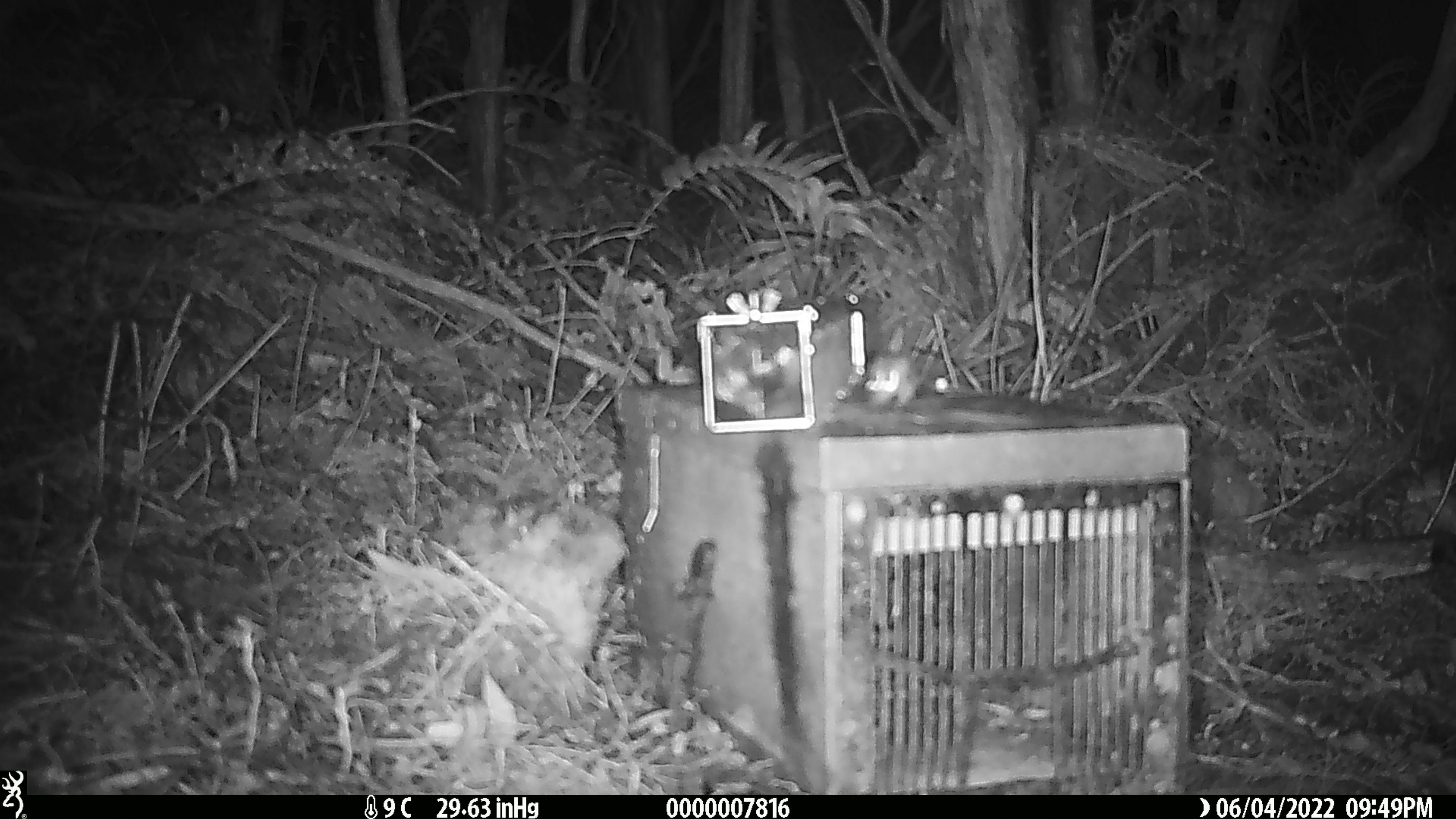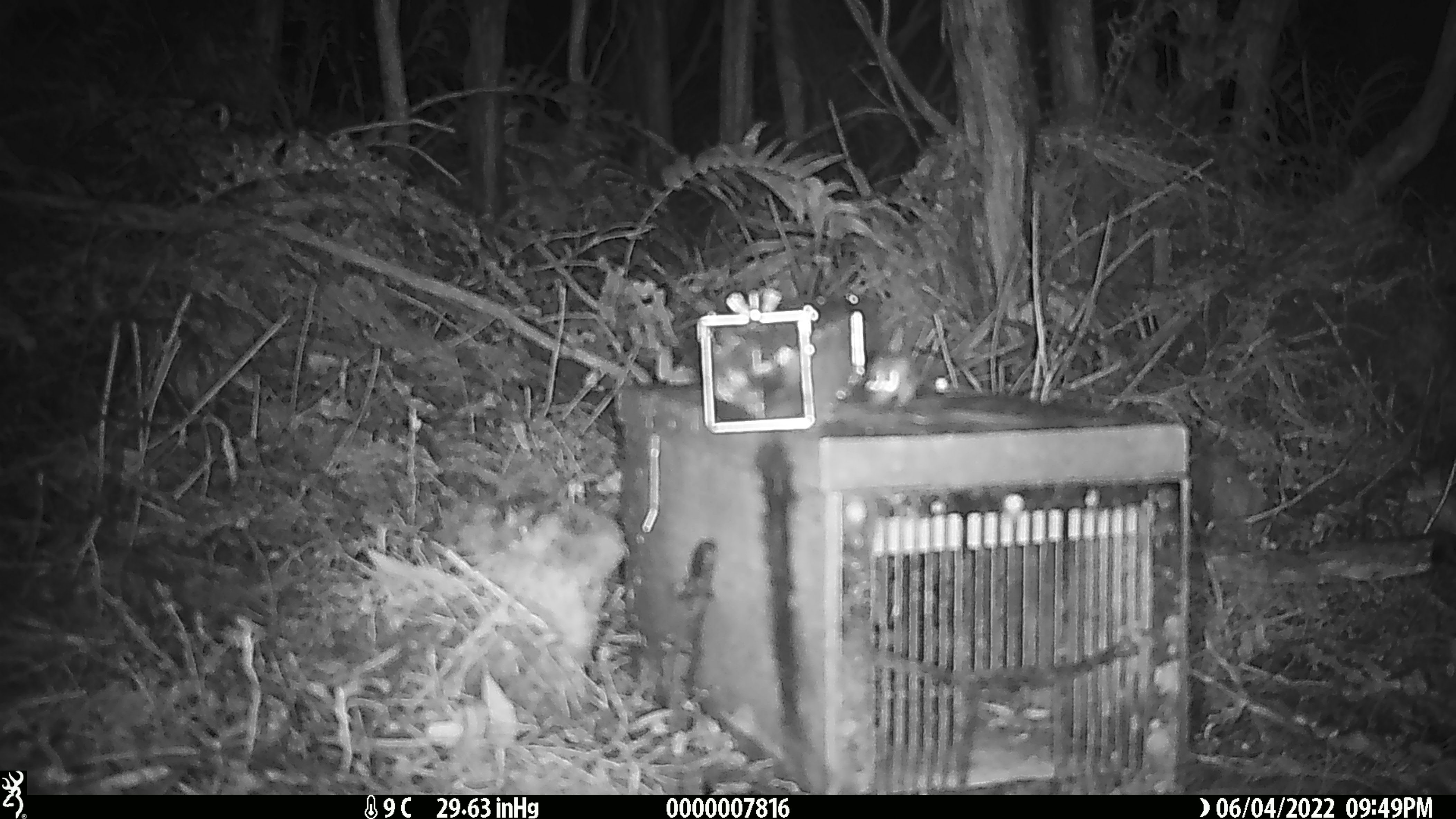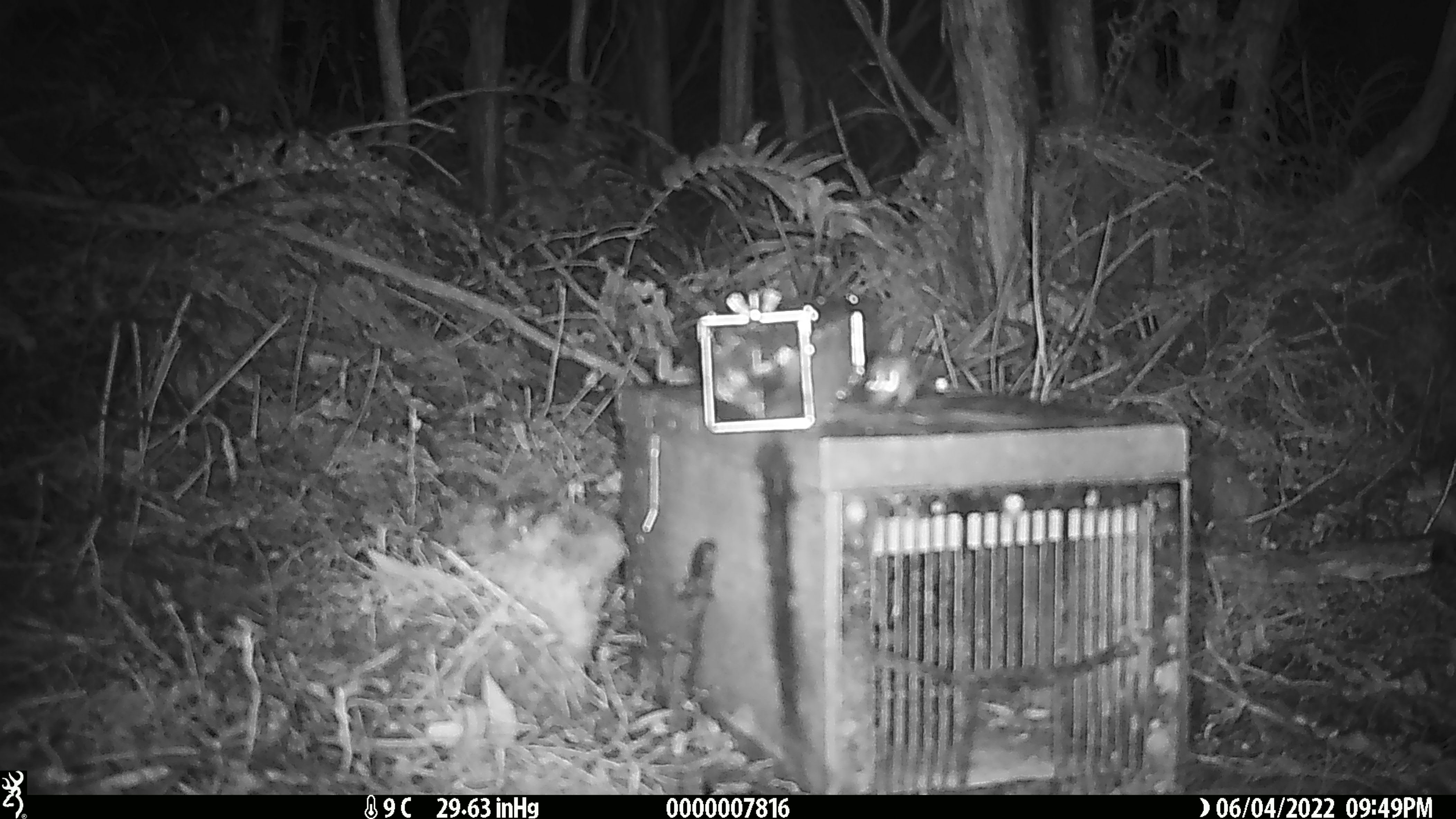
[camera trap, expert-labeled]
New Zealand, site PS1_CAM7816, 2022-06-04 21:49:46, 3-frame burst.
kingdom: Animalia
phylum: Chordata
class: Mammalia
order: Rodentia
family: Muridae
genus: Mus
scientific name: Mus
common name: mouse